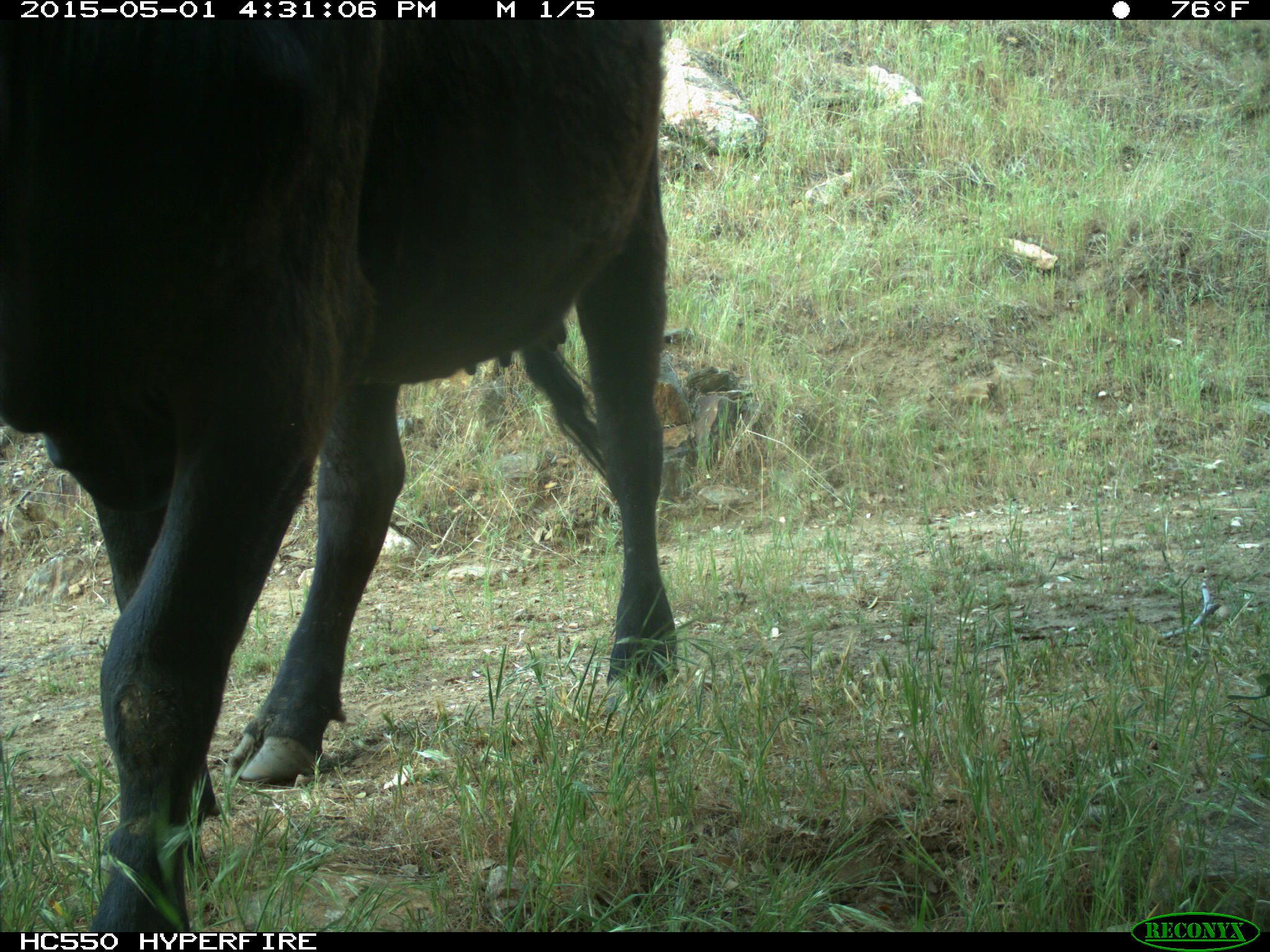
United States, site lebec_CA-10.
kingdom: Animalia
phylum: Chordata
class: Mammalia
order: Artiodactyla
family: Bovidae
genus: Bos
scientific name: Bos taurus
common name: domestic cow